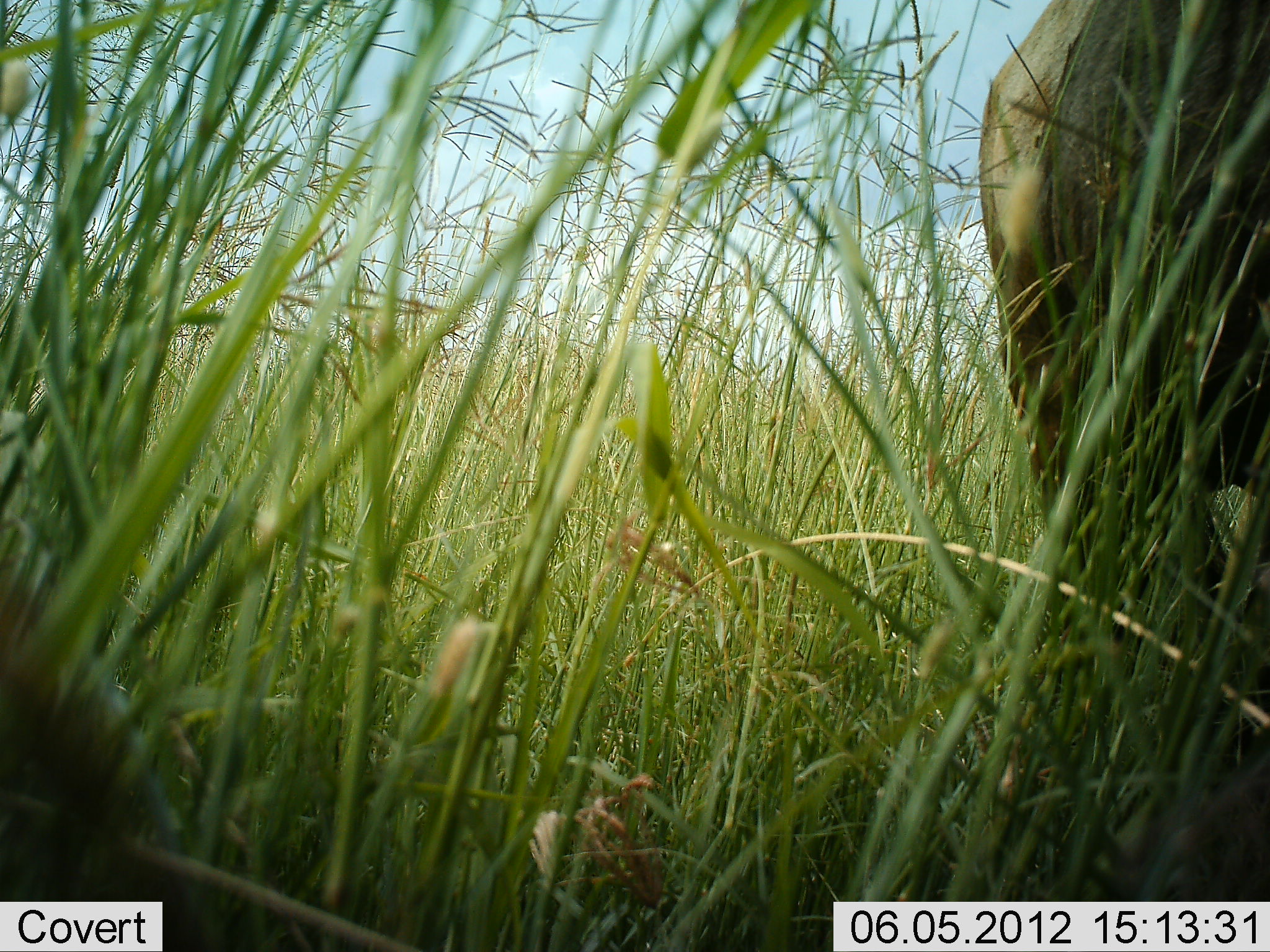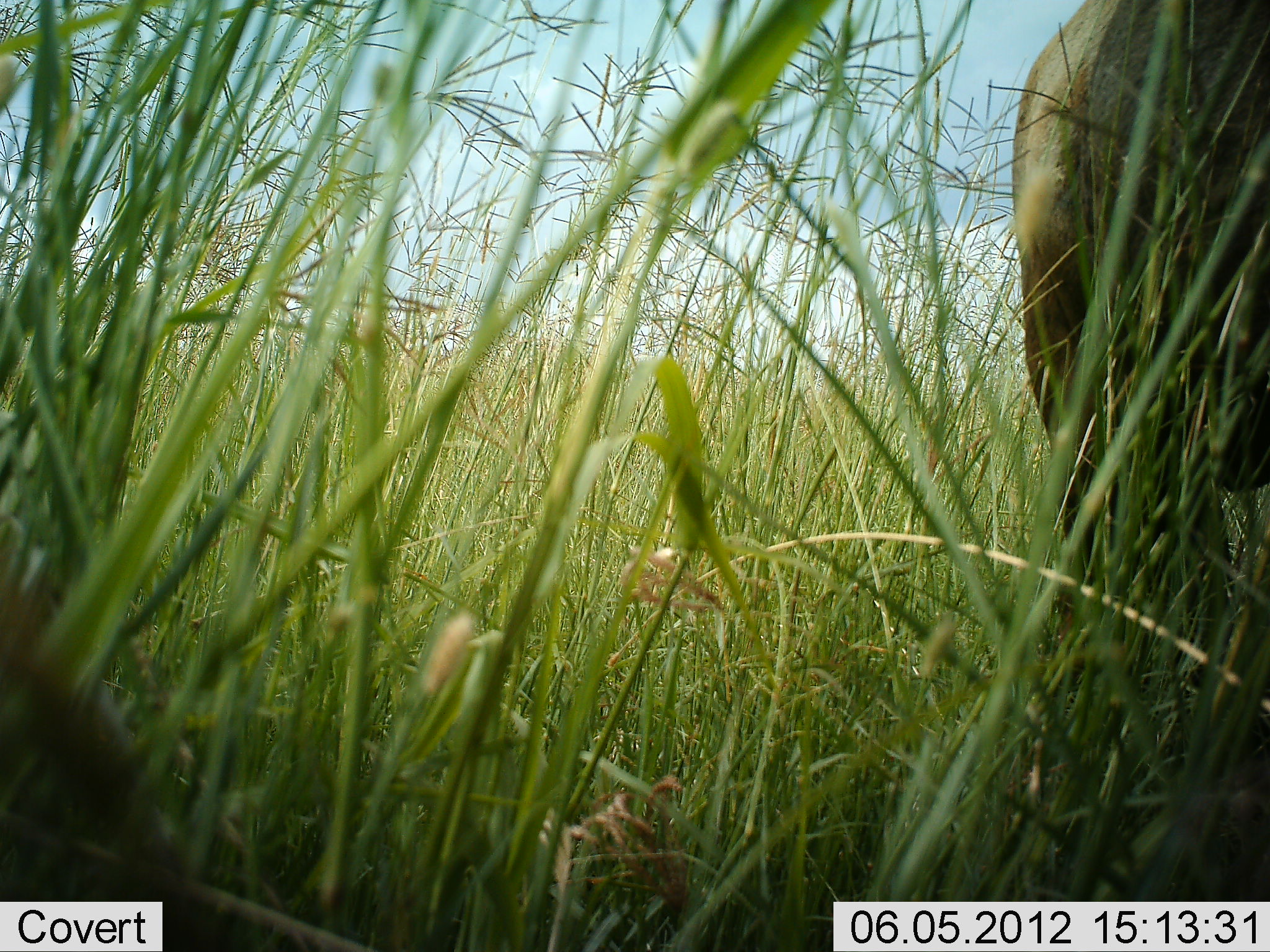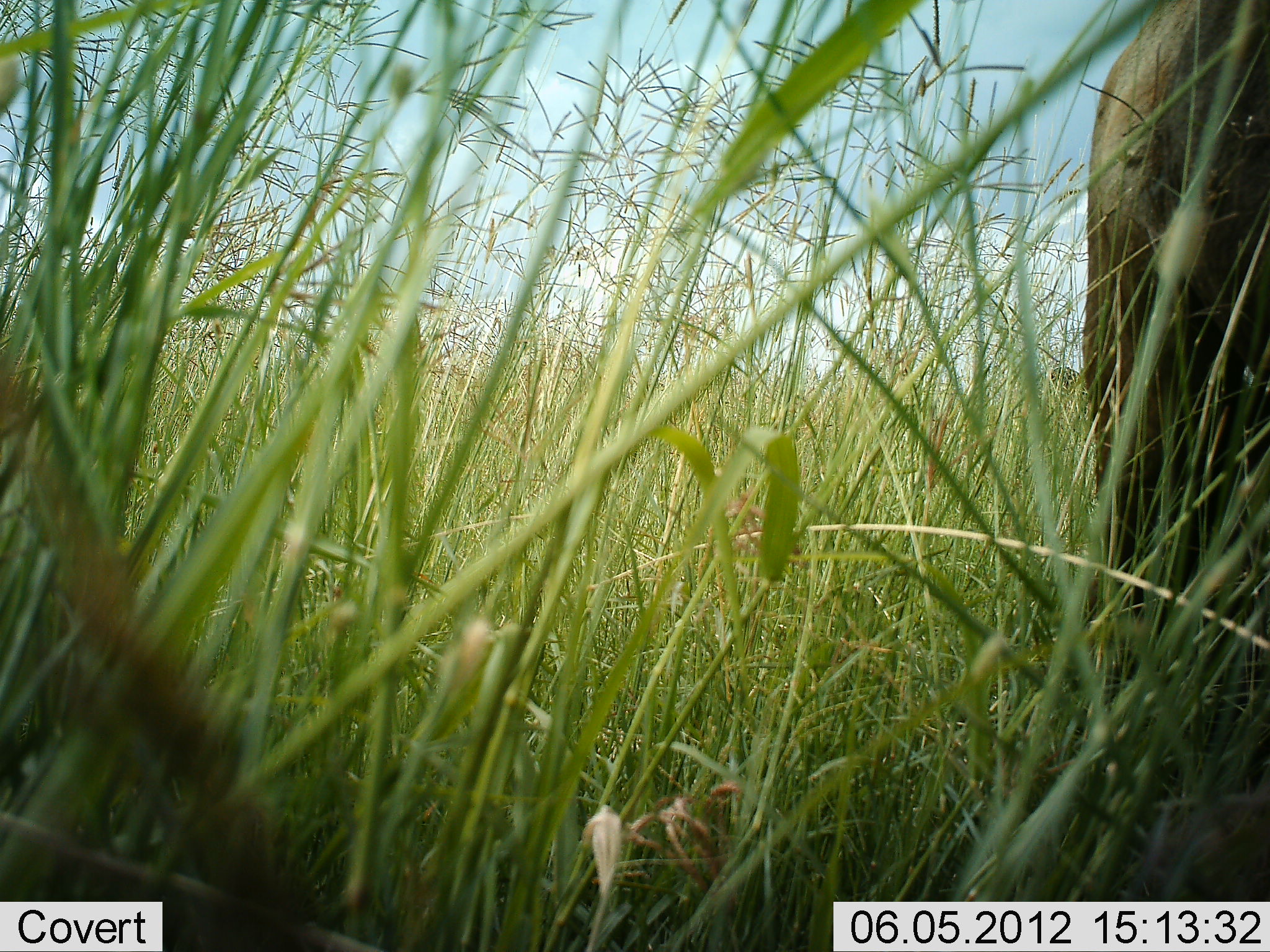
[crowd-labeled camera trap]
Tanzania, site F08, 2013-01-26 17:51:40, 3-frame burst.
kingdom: Animalia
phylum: Chordata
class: Mammalia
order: Artiodactyla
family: Bovidae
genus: Connochaetes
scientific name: Connochaetes taurinus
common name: blue wildebeest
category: wildebeest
Wildebeest (blue wildebeest) (Connochaetes taurinus), count 1. Behavior (volunteer vote fractions): standing 72%, resting 4%, moving 20%, interacting 0%. Young present (vote fraction): 0%. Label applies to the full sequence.